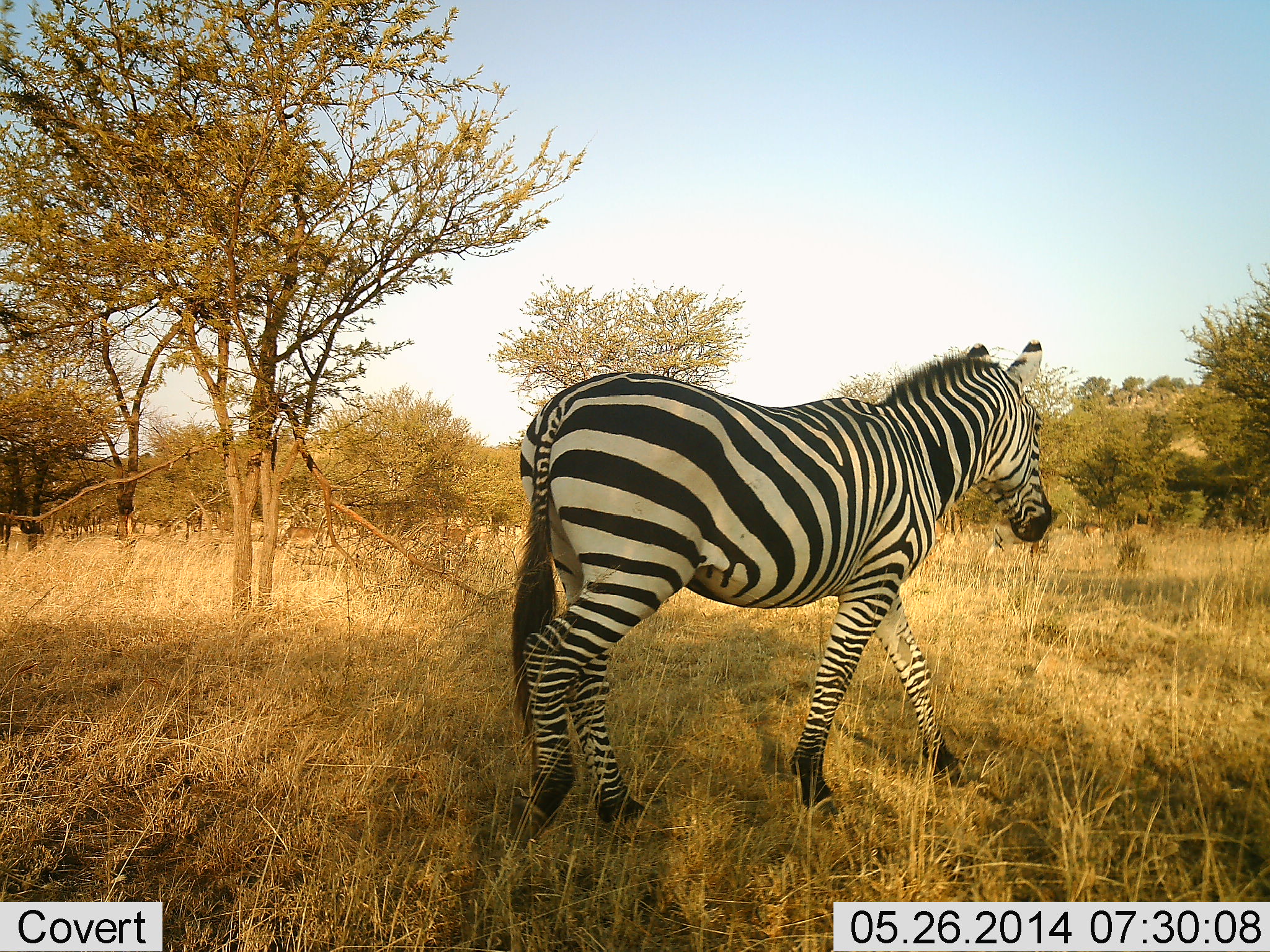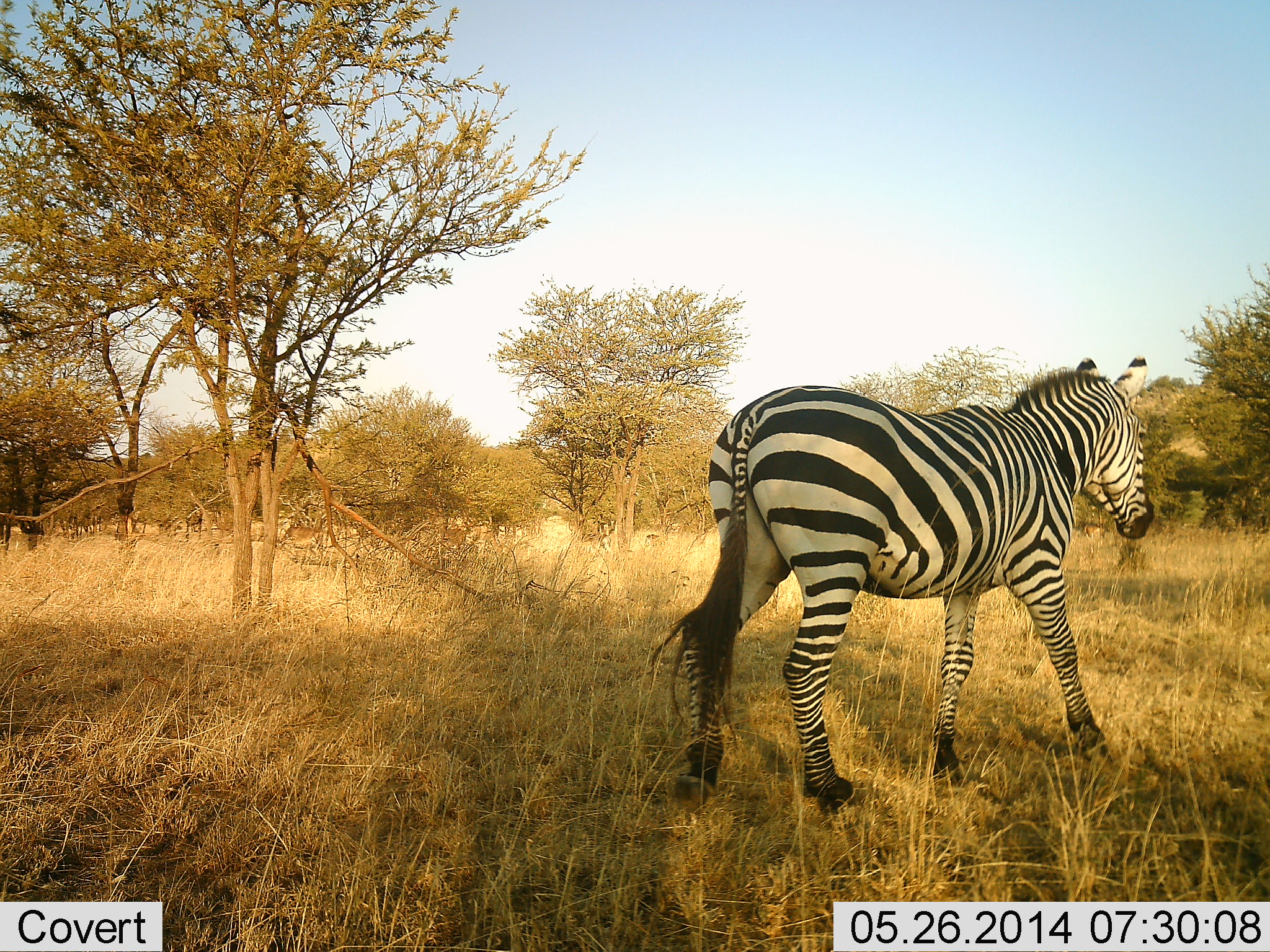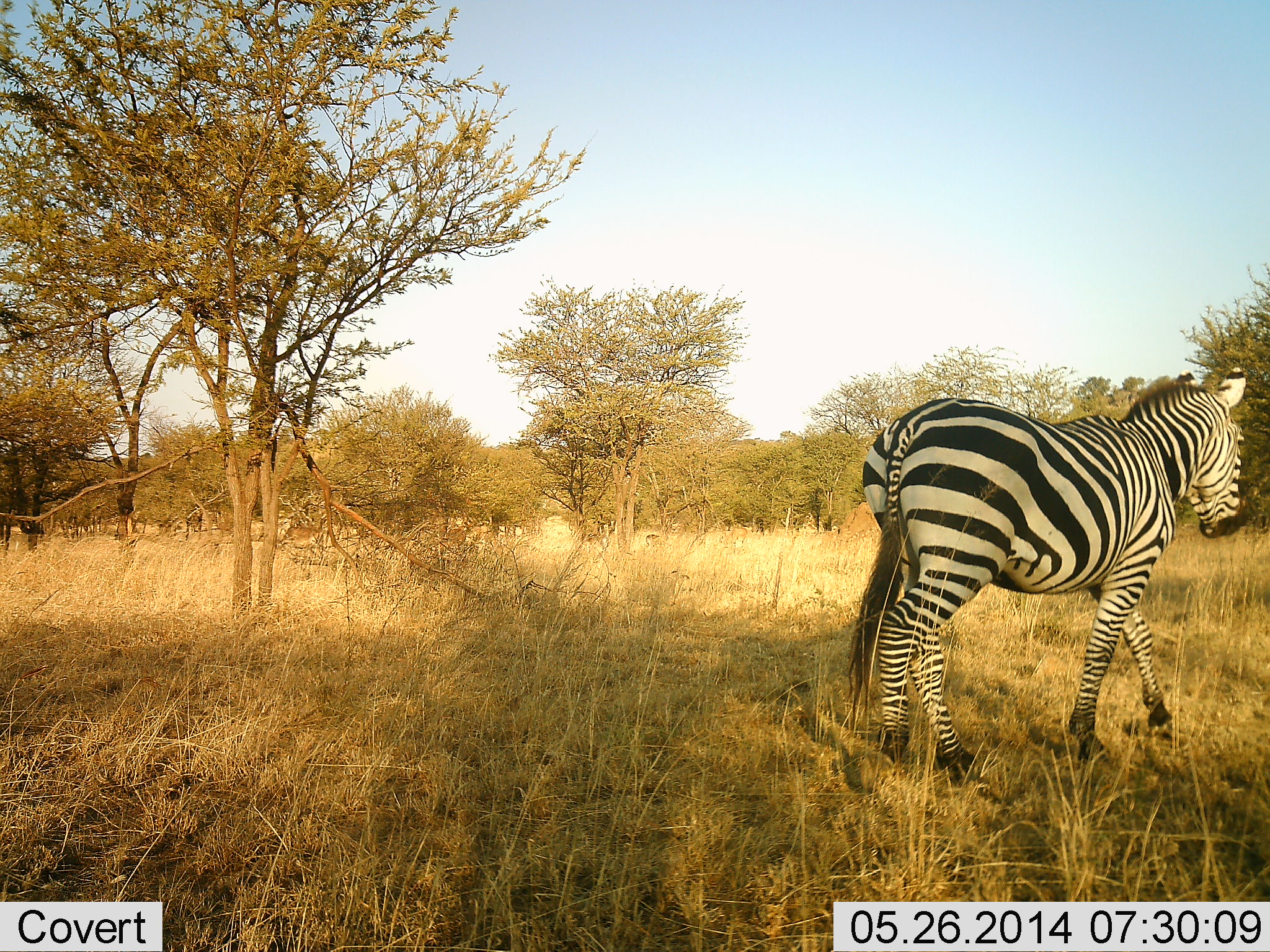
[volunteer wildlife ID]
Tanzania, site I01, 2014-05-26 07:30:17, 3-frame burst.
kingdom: Animalia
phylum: Chordata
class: Mammalia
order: Perissodactyla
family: Equidae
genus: Equus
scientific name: Equus quagga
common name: plains zebra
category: zebra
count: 1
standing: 10%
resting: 0%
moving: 100%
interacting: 0%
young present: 0%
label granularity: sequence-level